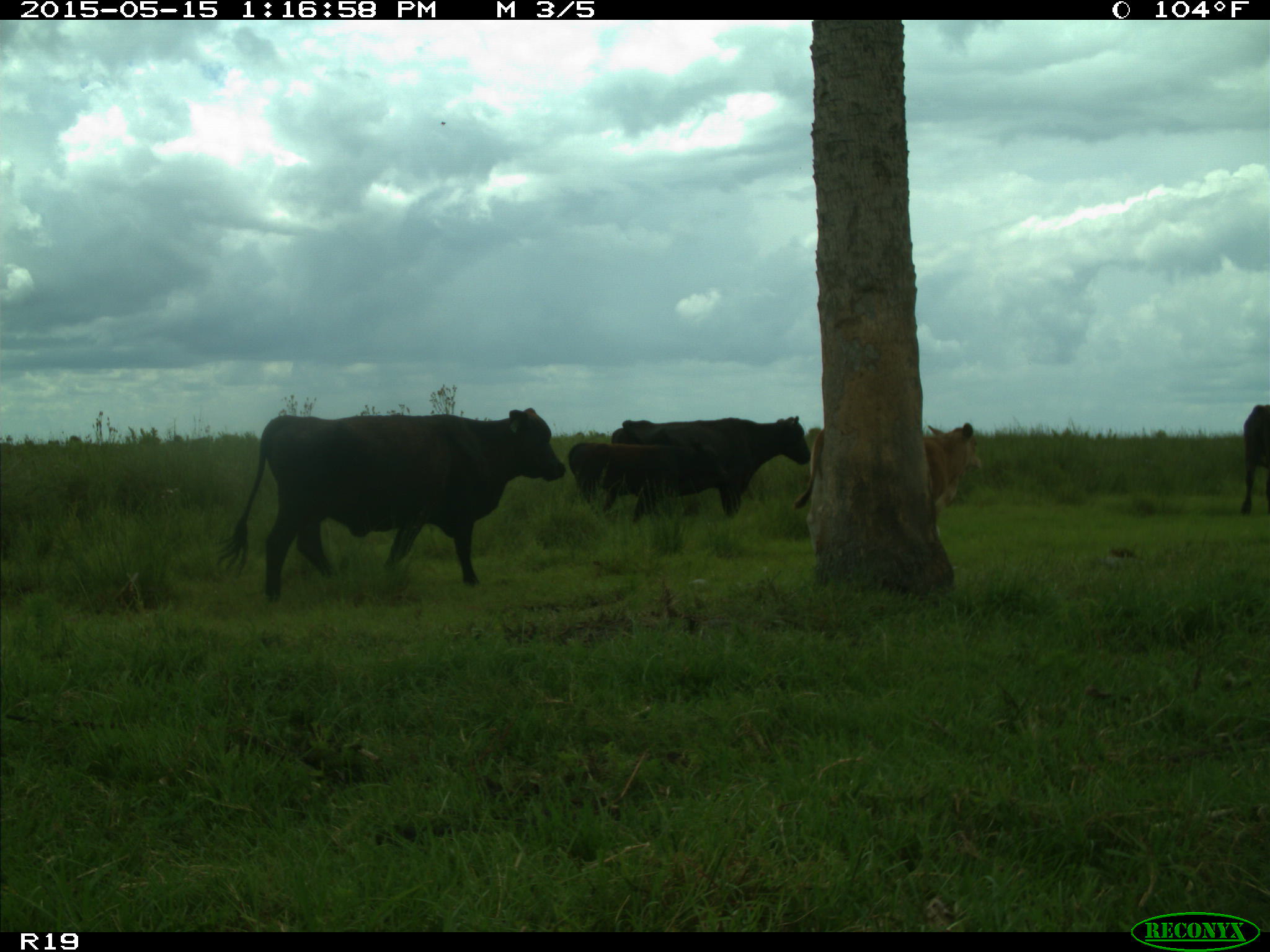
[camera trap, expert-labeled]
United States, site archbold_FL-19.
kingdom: Animalia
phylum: Chordata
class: Mammalia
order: Artiodactyla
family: Bovidae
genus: Bos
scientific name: Bos taurus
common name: domestic cow